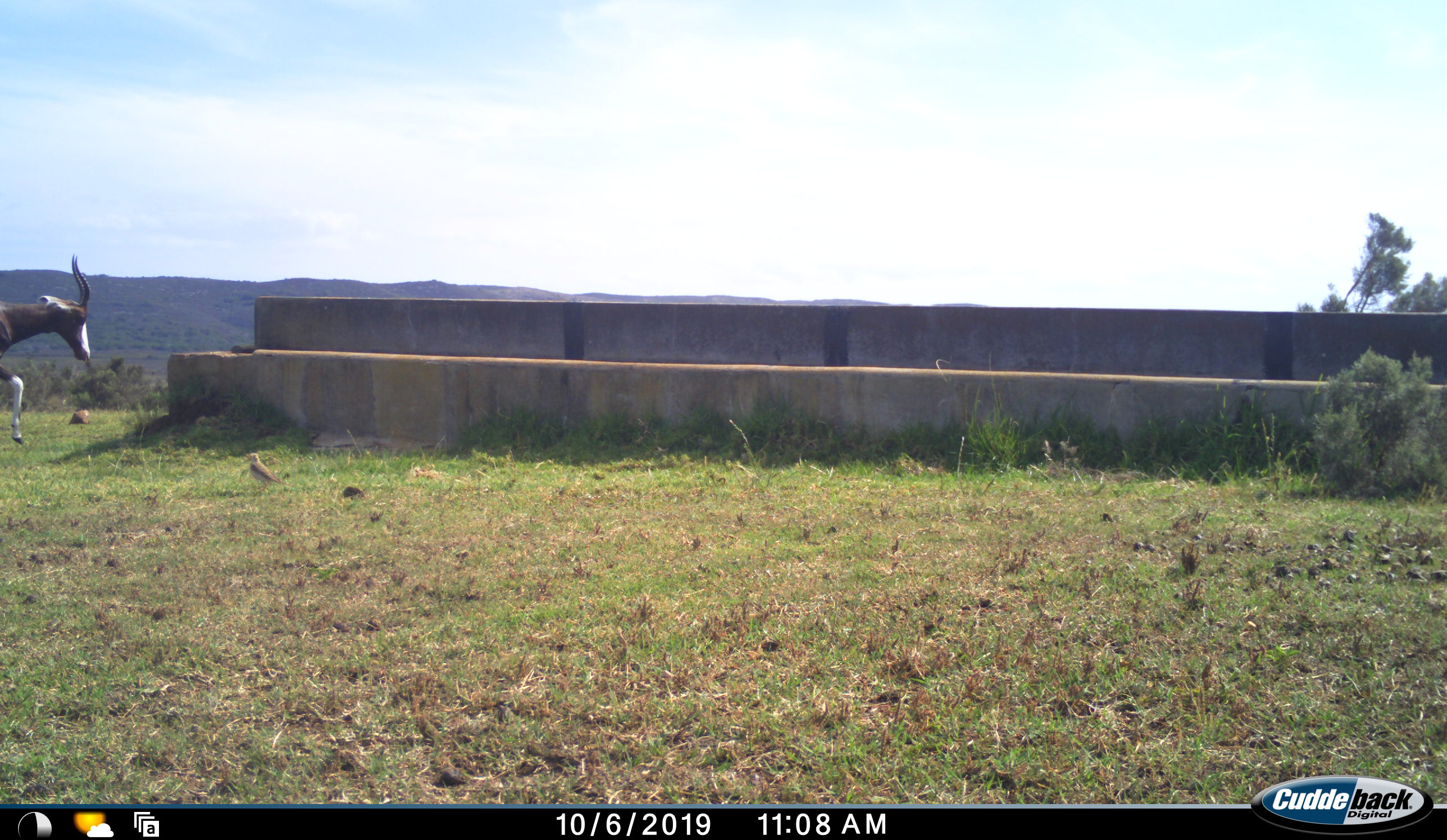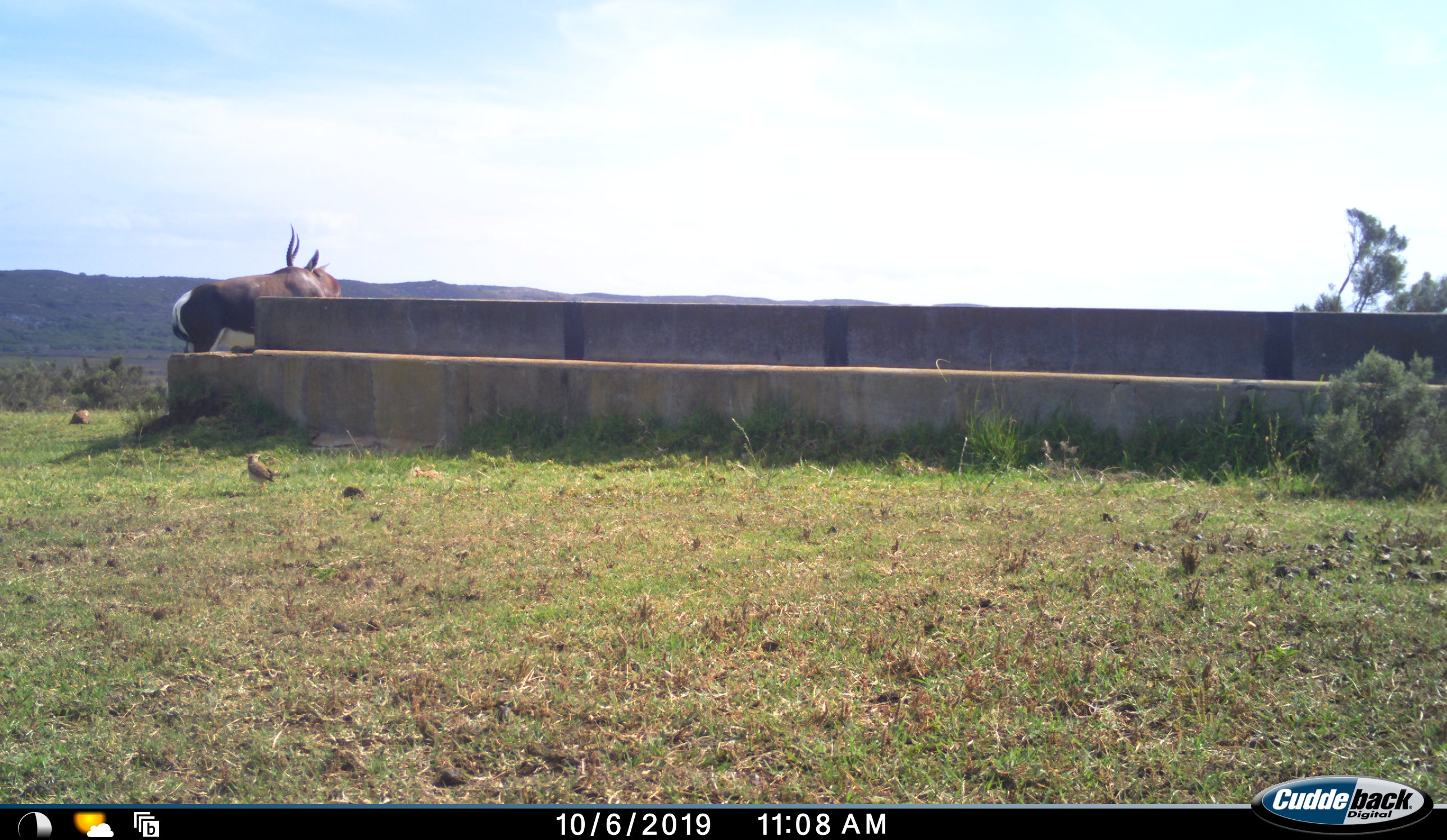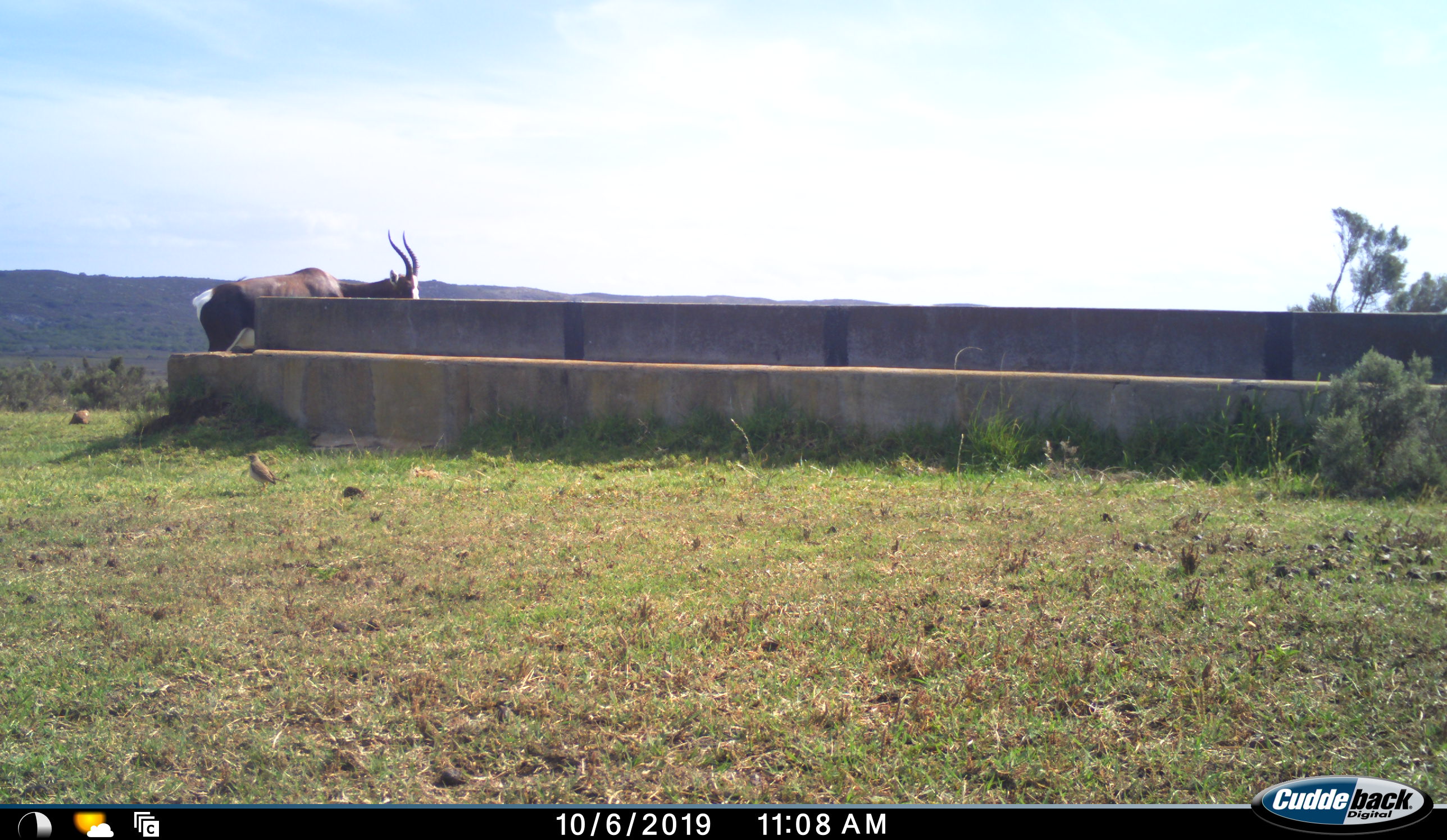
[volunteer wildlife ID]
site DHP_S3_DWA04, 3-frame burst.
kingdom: Animalia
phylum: Chordata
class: Mammalia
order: Artiodactyla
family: Bovidae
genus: Damaliscus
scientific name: Damaliscus pygargus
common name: bontebok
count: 1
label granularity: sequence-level